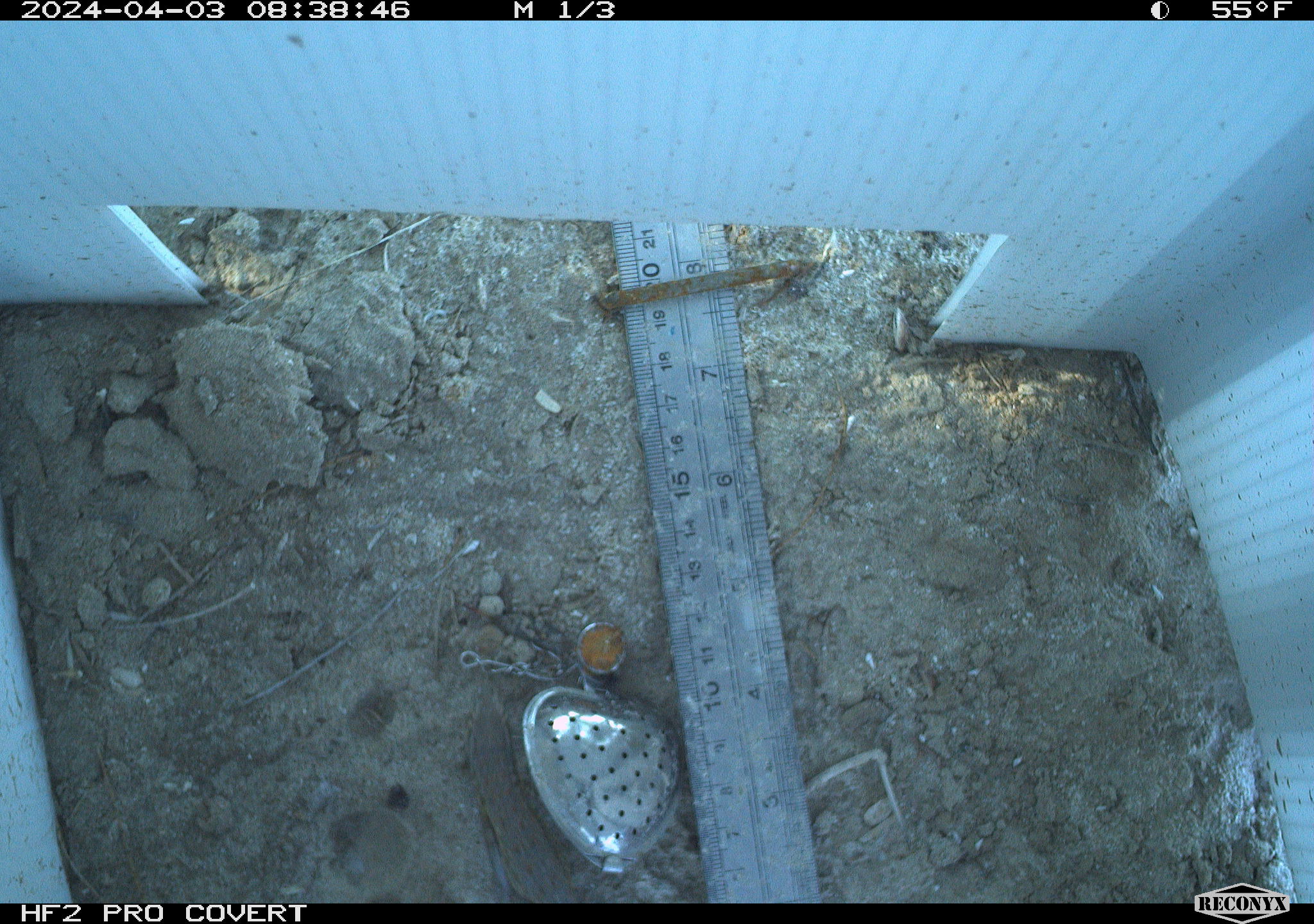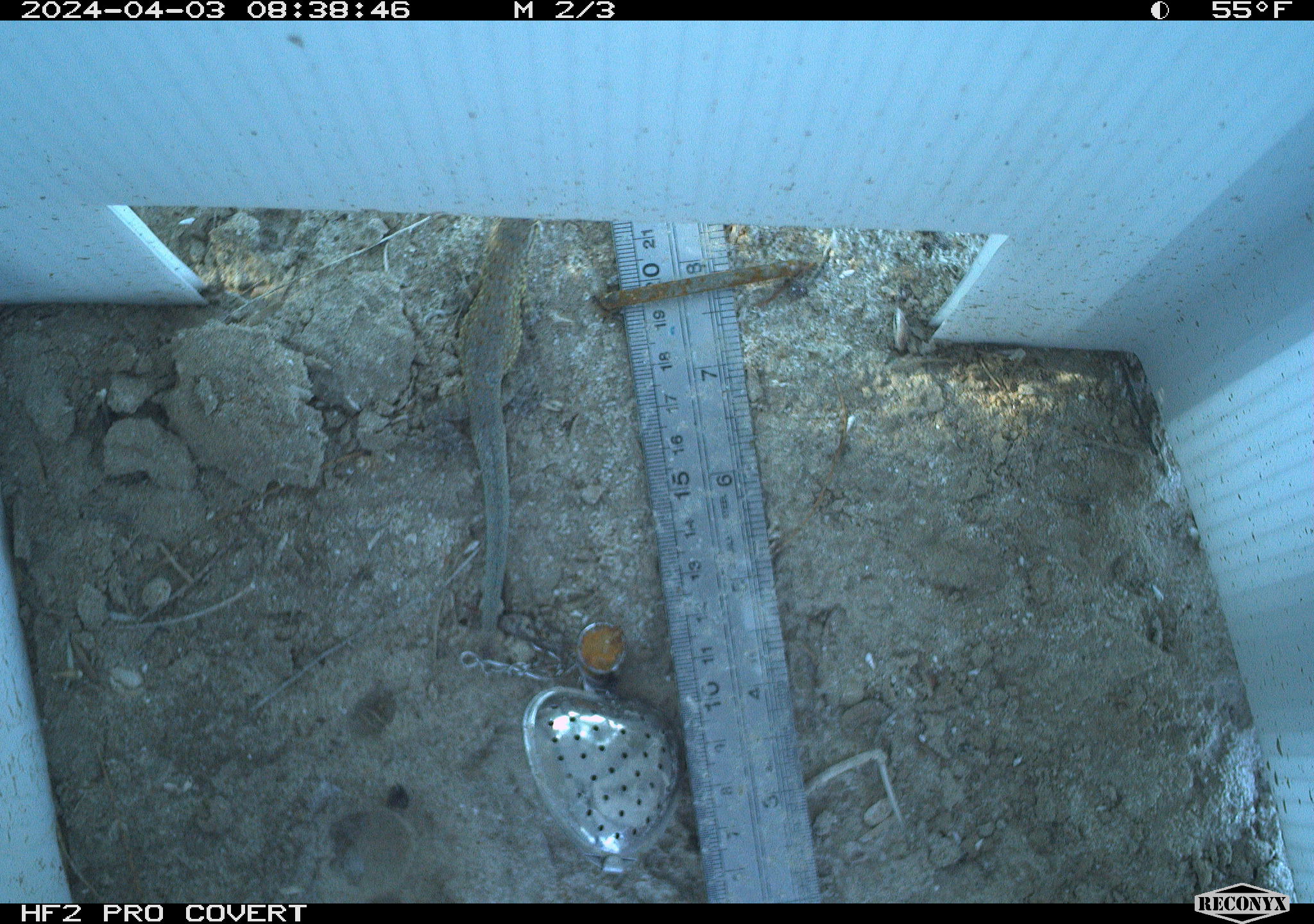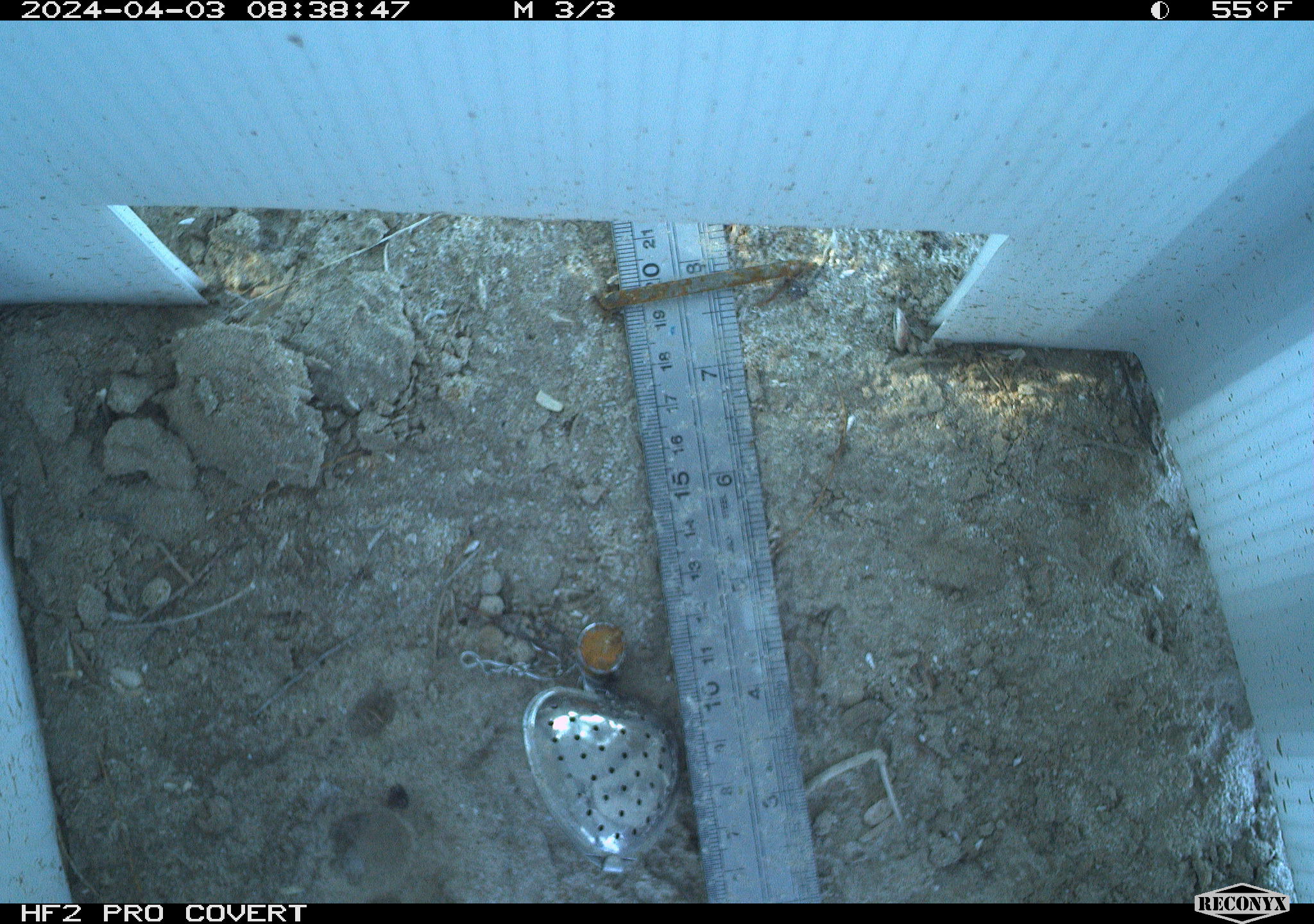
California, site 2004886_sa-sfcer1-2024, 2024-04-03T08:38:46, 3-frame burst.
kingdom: Animalia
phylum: Chordata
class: Reptilia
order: Squamata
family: Phrynosomatidae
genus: Uta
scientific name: Uta stansburiana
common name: common side-blotched lizard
Common side-blotched lizard (Uta stansburiana).